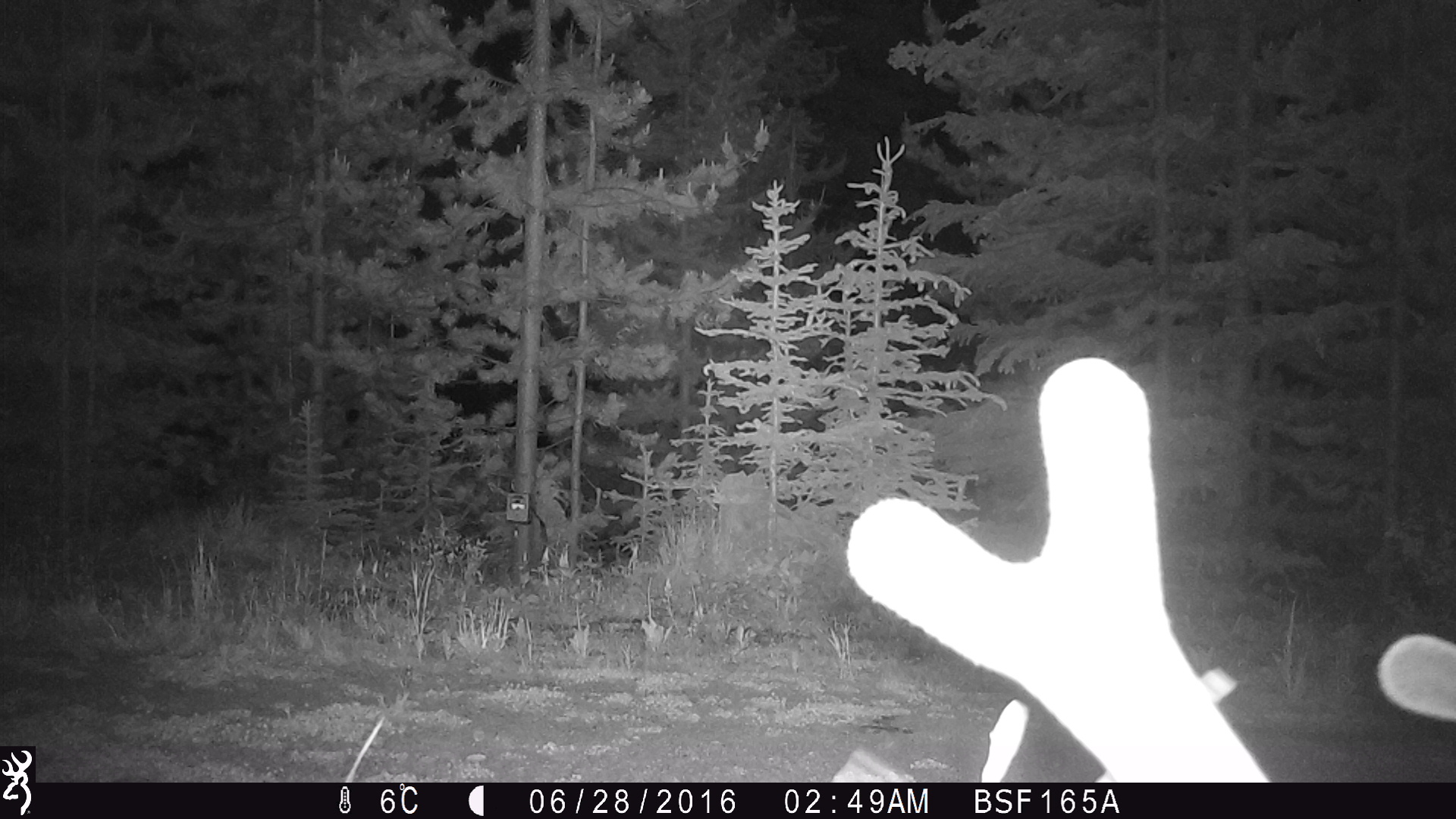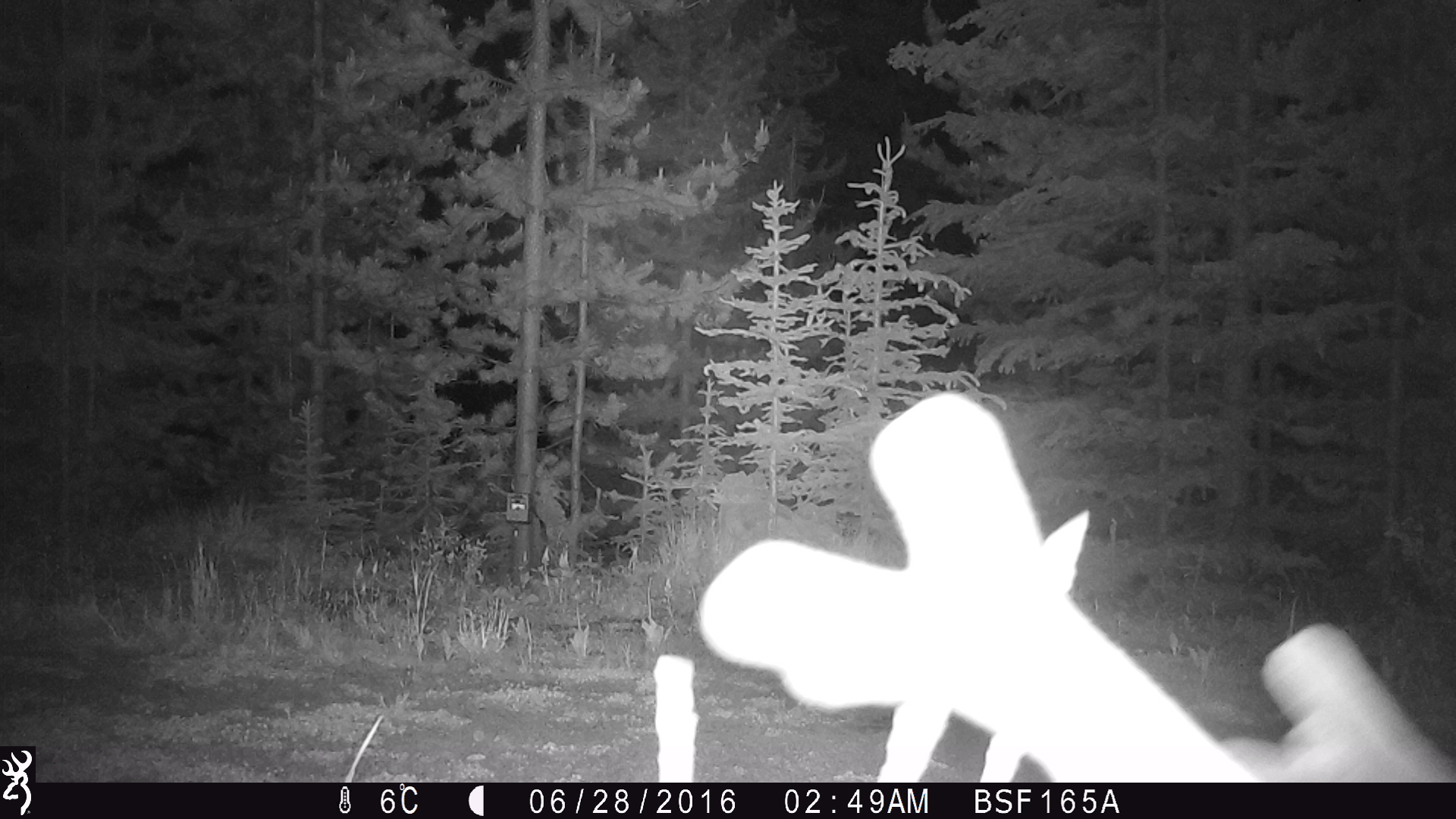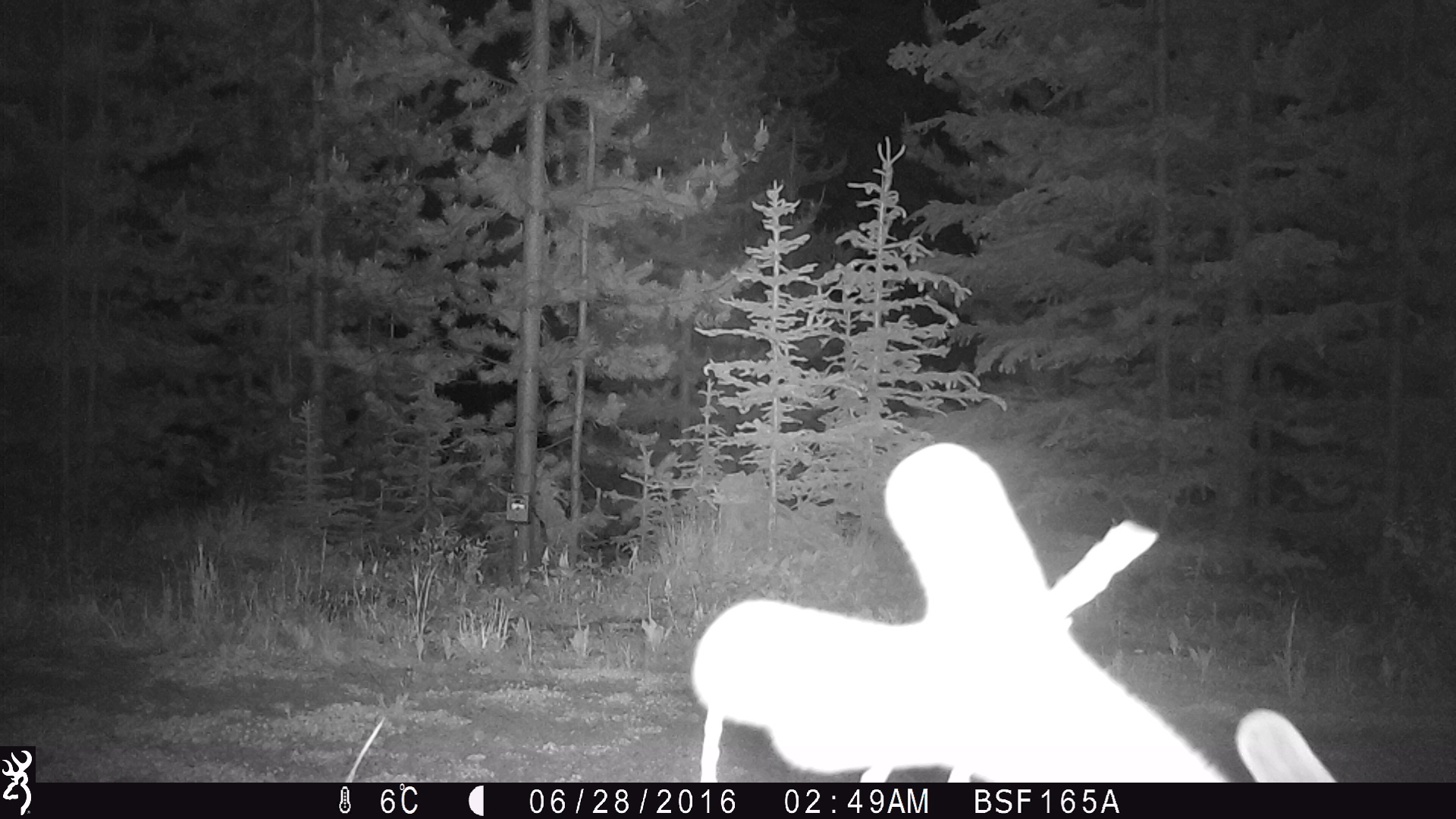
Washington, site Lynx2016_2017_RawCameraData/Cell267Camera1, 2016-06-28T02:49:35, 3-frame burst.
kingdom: Animalia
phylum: Chordata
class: Mammalia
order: Artiodactyla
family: Cervidae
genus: Odocoileus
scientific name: Odocoileus hemionus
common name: mule deer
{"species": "Odocoileus hemionus (mule deer)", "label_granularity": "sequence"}